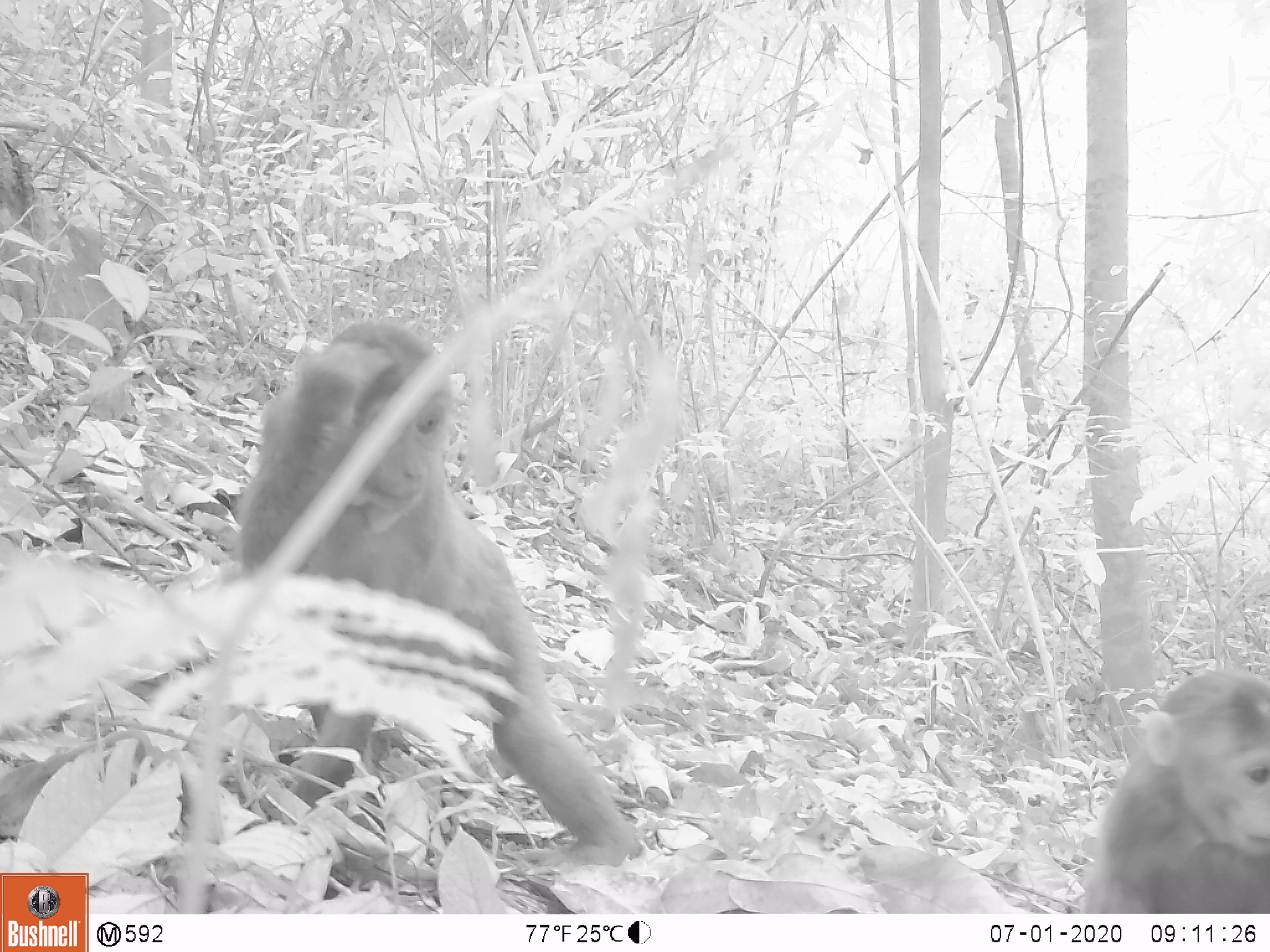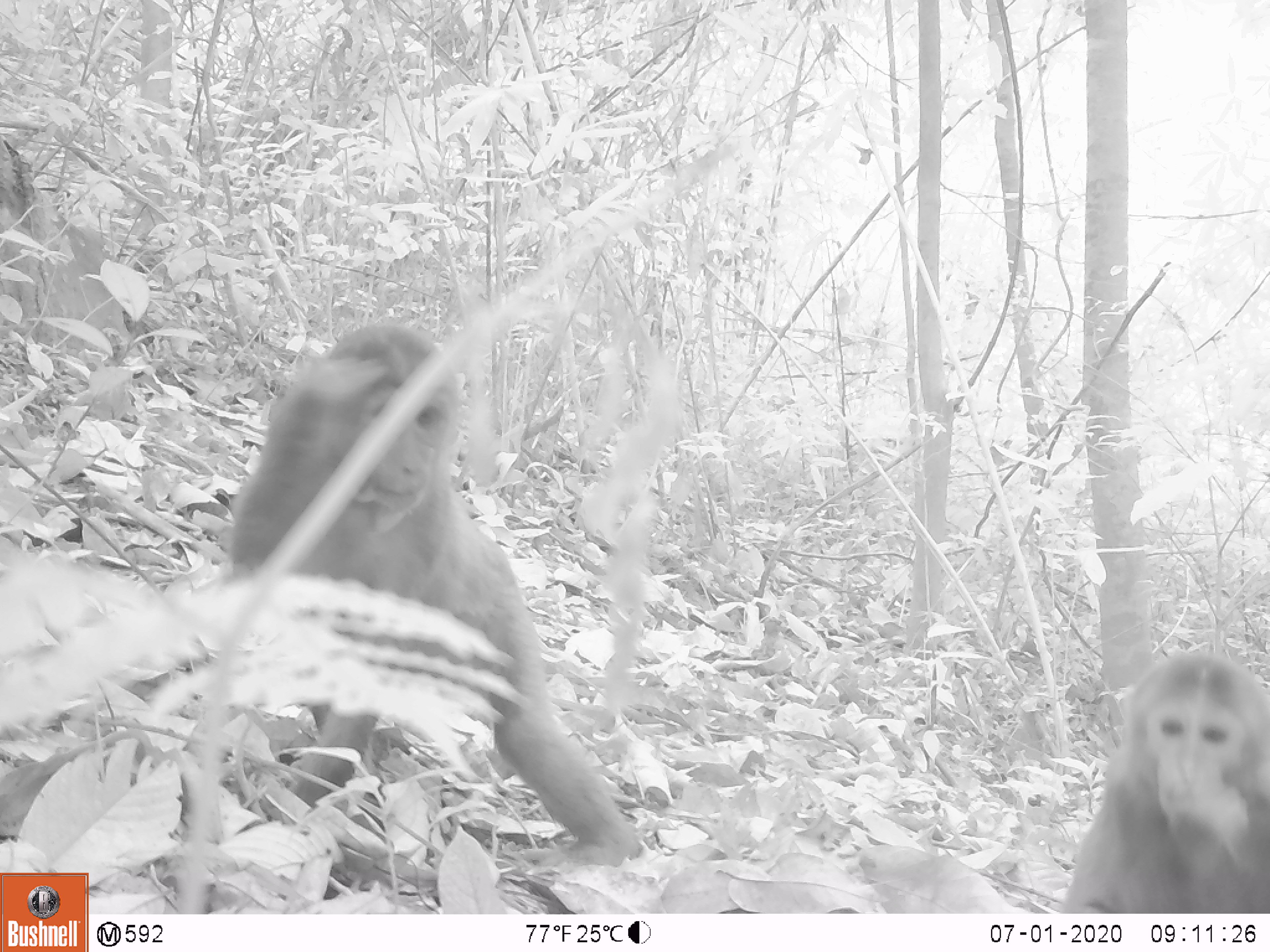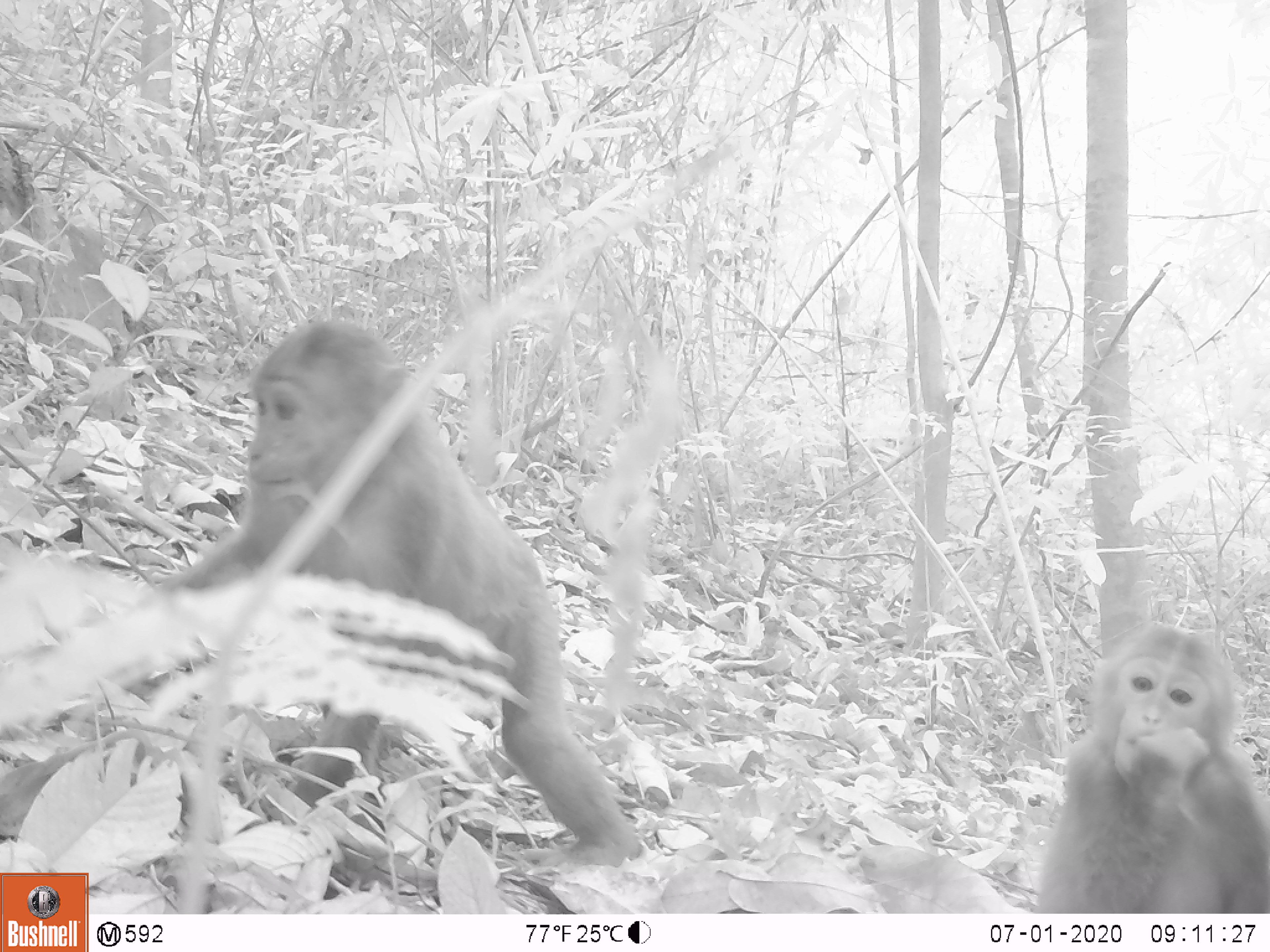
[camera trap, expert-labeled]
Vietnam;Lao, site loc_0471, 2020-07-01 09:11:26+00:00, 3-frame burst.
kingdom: Animalia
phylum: Chordata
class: Mammalia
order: Primates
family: Cercopithecidae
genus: Macaca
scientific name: Macaca arctoides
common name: stump-tailed macaque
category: stump tailed macaque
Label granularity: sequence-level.